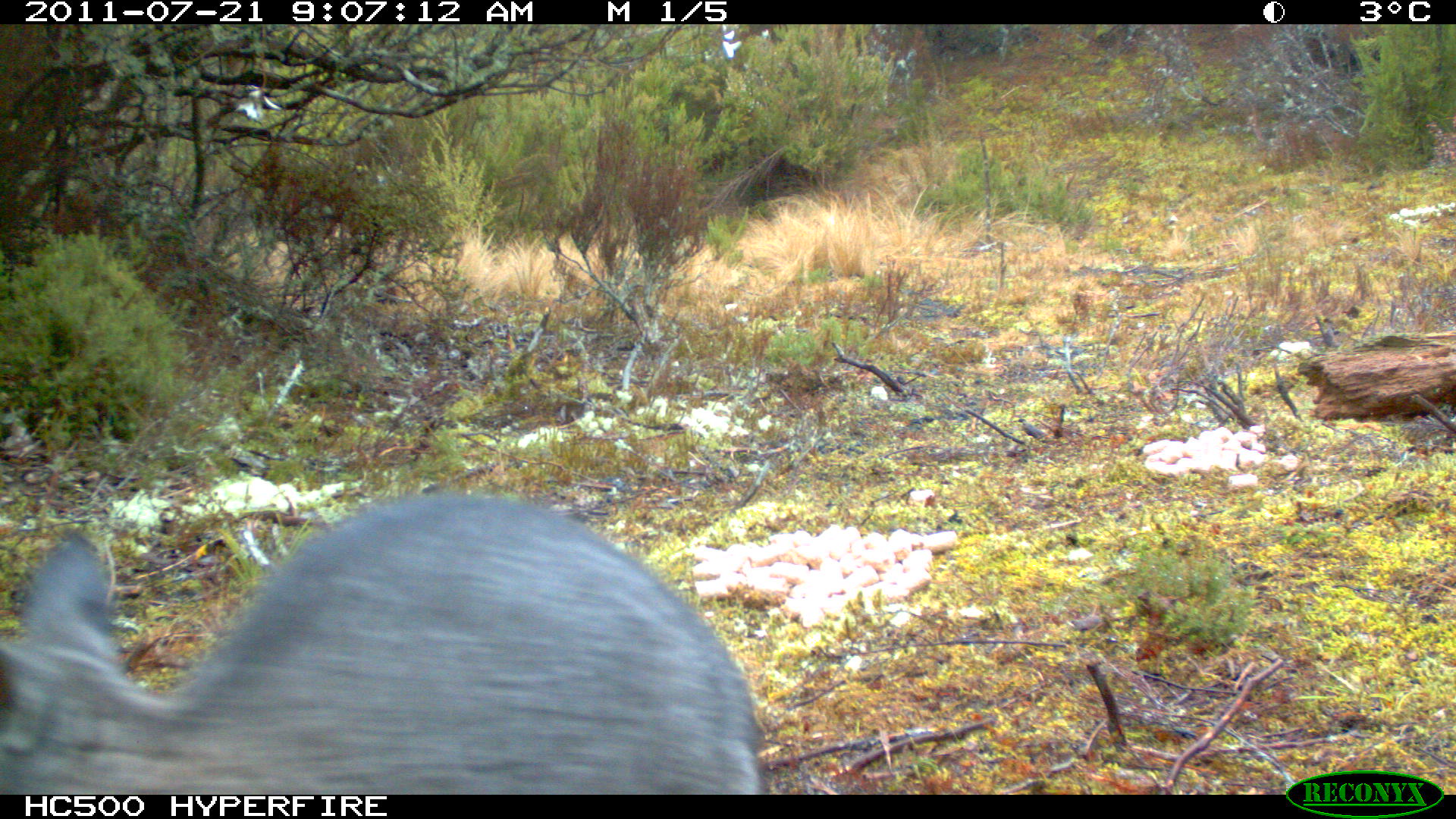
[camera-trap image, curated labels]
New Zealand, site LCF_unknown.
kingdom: Animalia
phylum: Chordata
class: Mammalia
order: Diprotodontia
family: Macropodidae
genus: Notamacropus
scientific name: Notamacropus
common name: wallaby